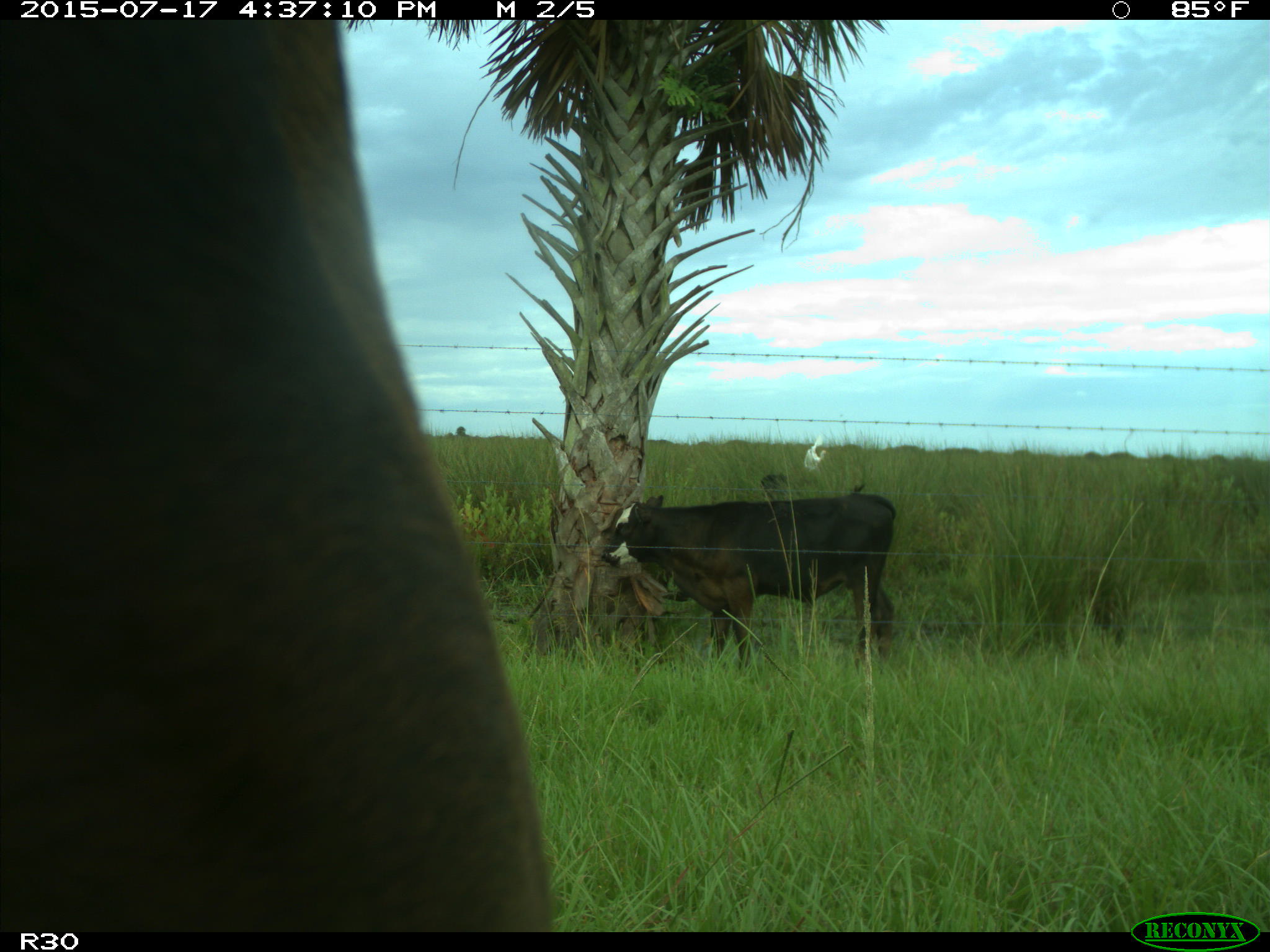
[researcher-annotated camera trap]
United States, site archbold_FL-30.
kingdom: Animalia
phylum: Chordata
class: Mammalia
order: Artiodactyla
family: Bovidae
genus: Bos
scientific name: Bos taurus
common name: domestic cow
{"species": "Bos taurus (domestic cow)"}